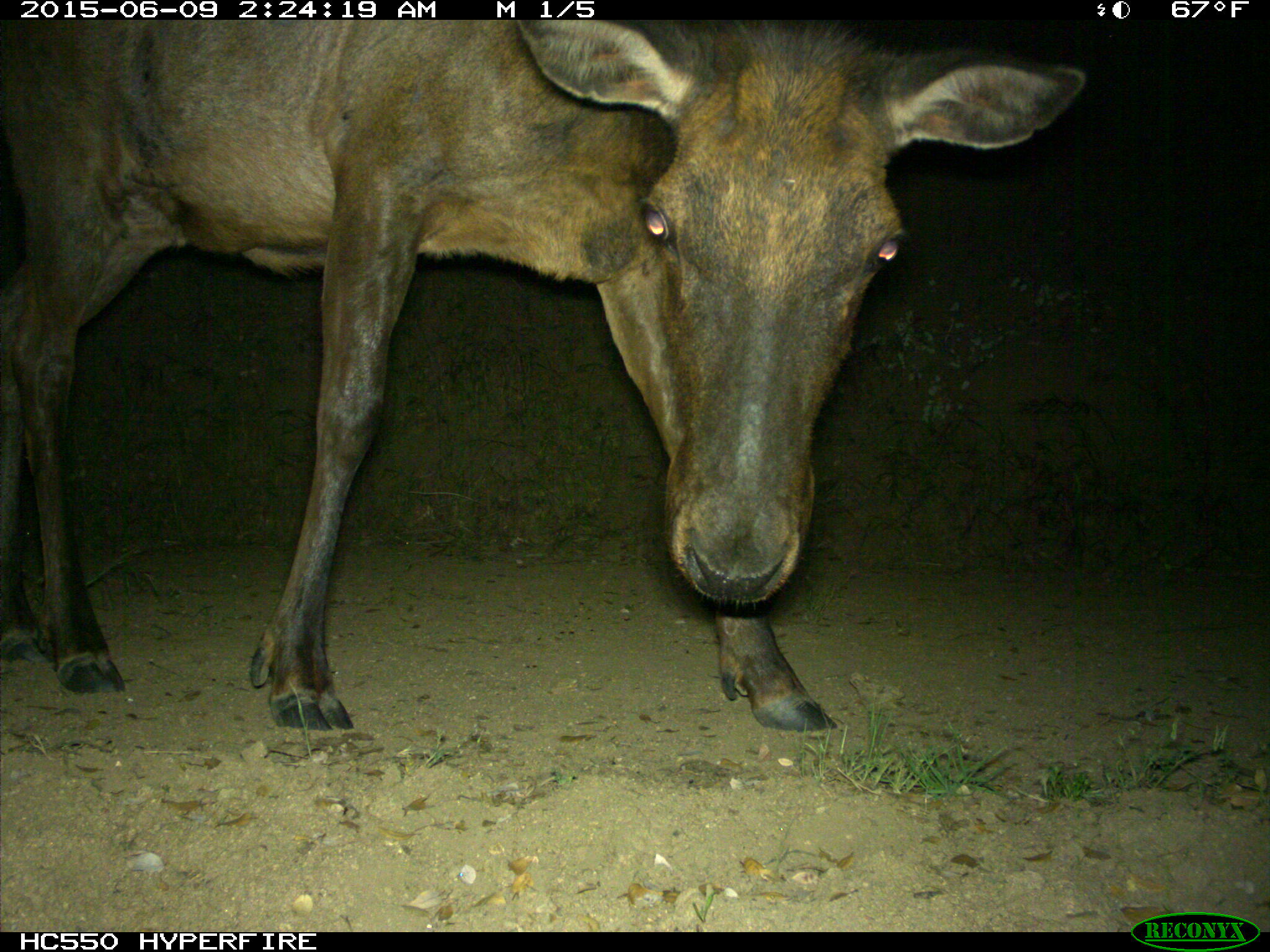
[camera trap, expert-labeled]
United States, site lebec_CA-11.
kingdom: Animalia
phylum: Chordata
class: Mammalia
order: Artiodactyla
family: Cervidae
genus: Cervus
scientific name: Cervus canadensis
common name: elk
Cervus canadensis (elk).